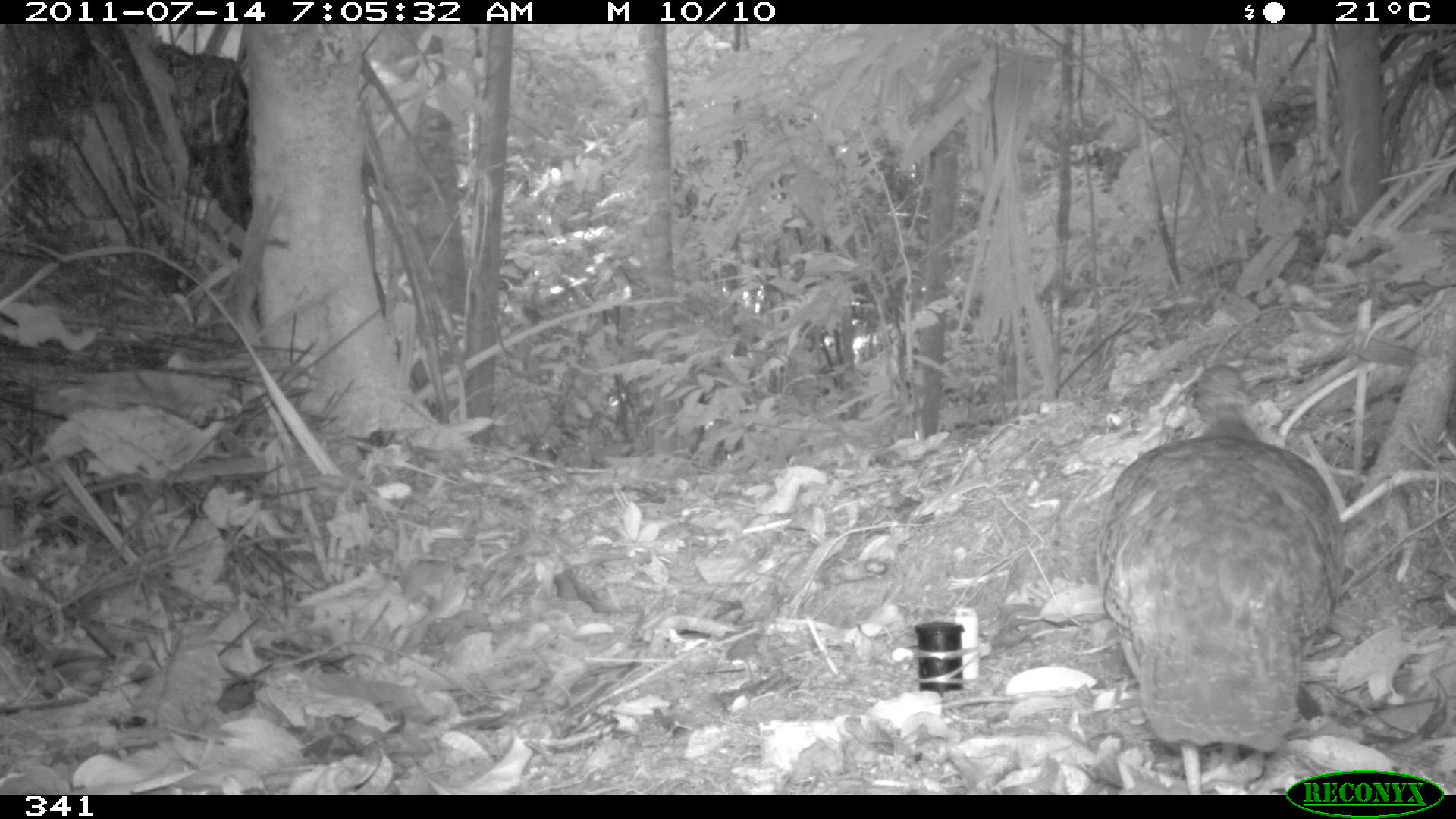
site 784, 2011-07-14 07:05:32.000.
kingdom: Animalia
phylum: Chordata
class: Aves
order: Galliformes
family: Phasianidae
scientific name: Phasianidae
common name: quails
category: quail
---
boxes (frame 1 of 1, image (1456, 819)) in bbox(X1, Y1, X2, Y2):
quail: bbox(1092, 360, 1345, 795)